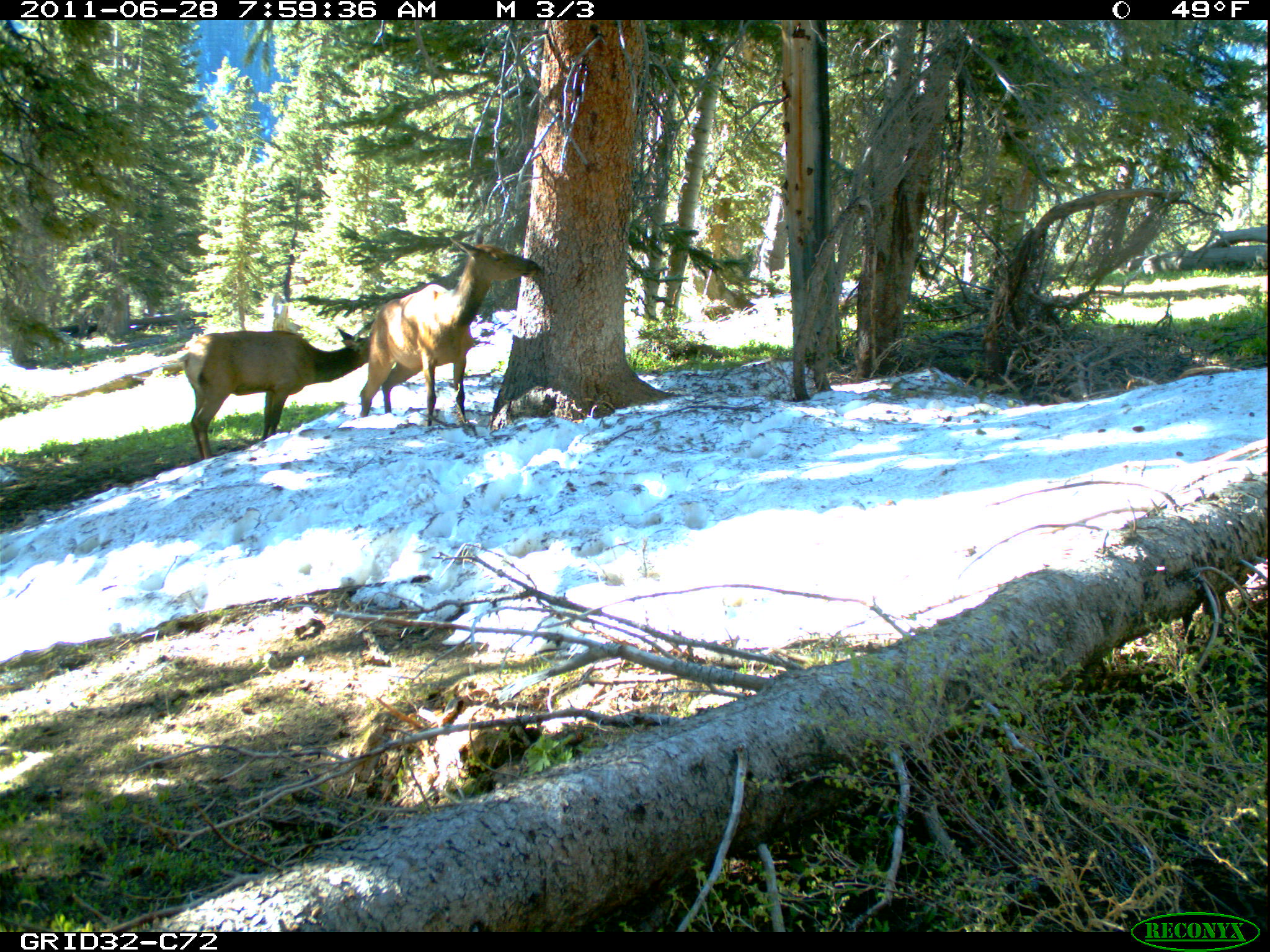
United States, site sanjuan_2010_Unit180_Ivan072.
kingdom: Animalia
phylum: Chordata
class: Mammalia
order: Artiodactyla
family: Cervidae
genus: Cervus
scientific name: Cervus elaphus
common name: red deer